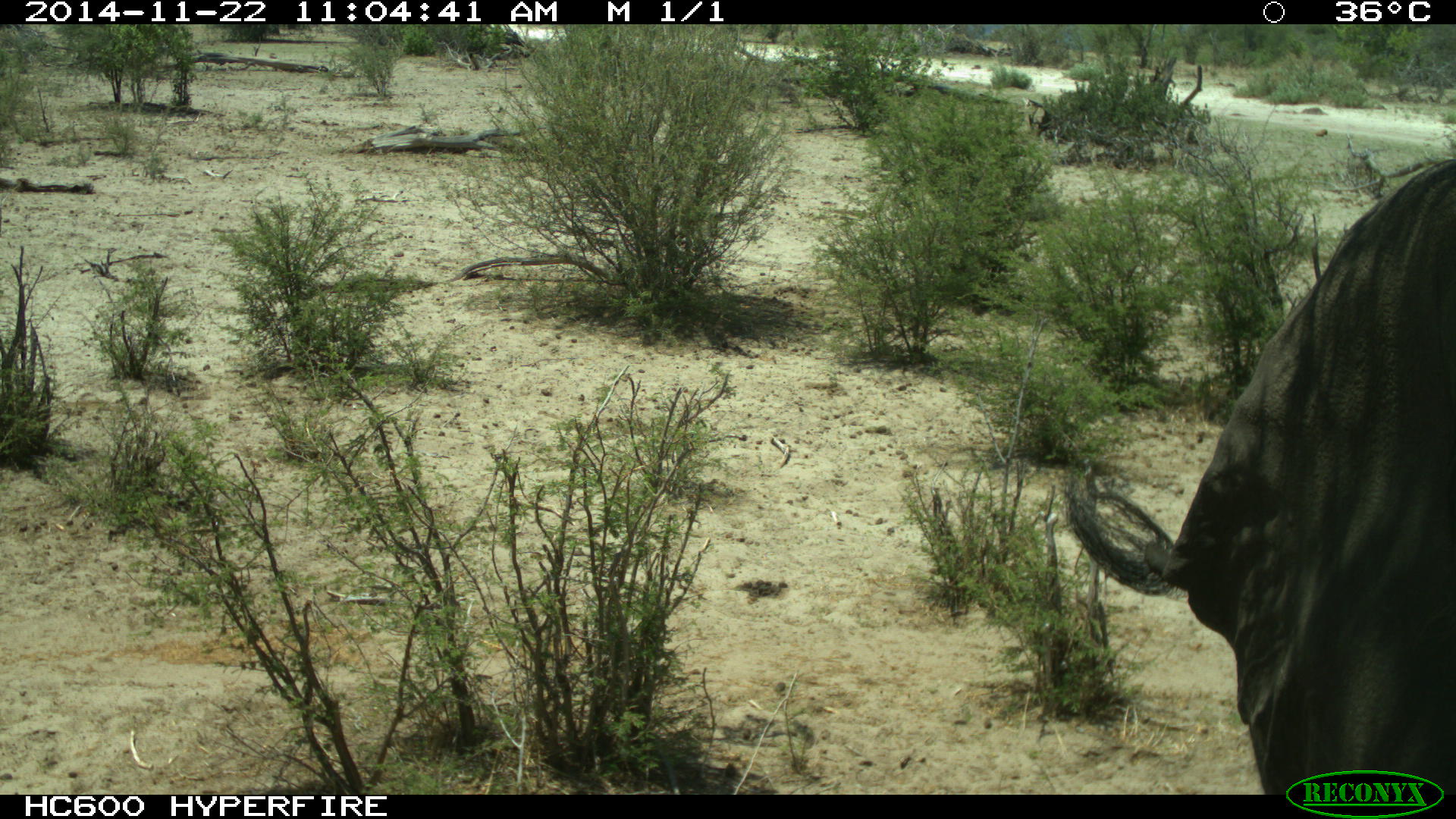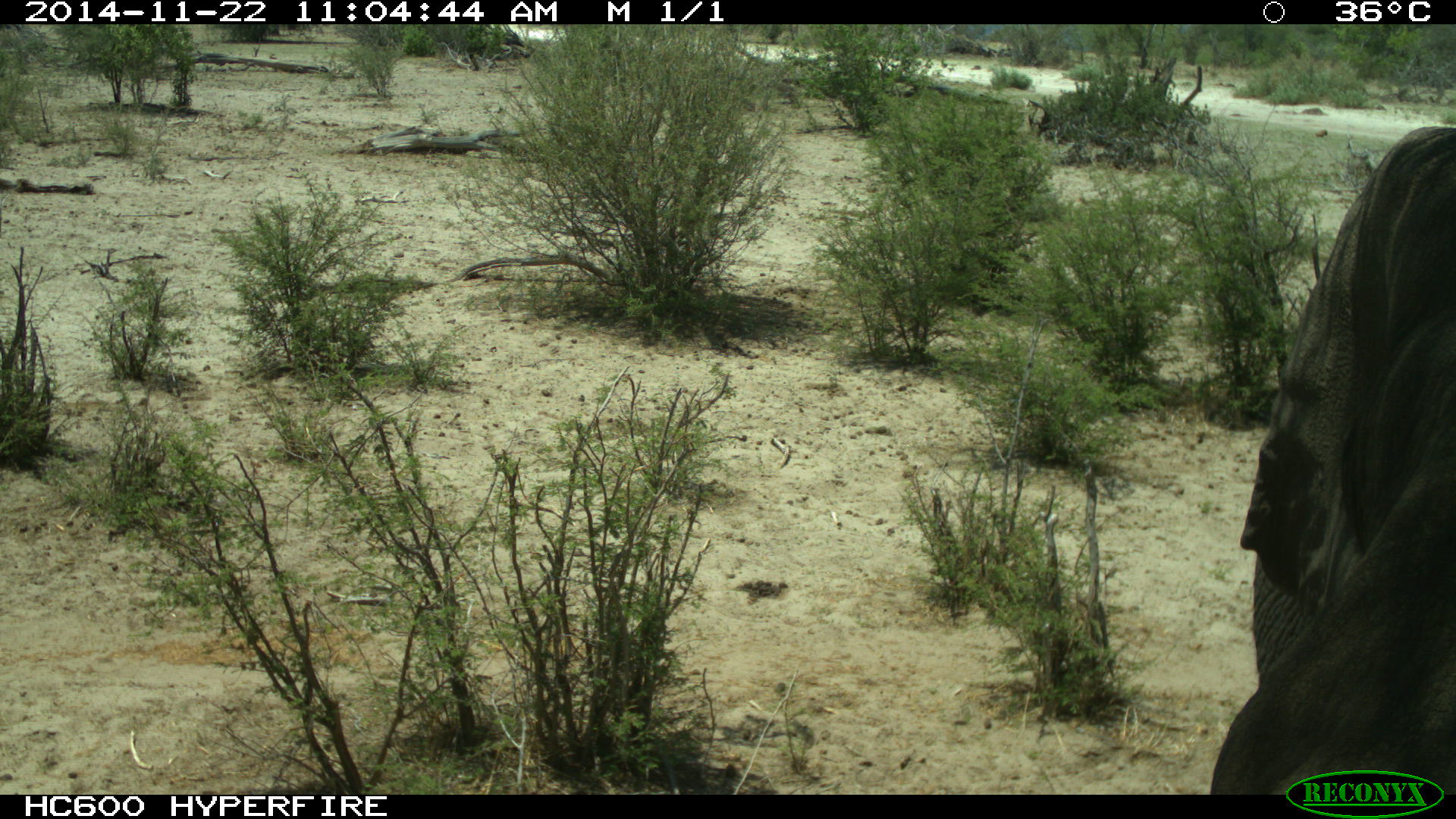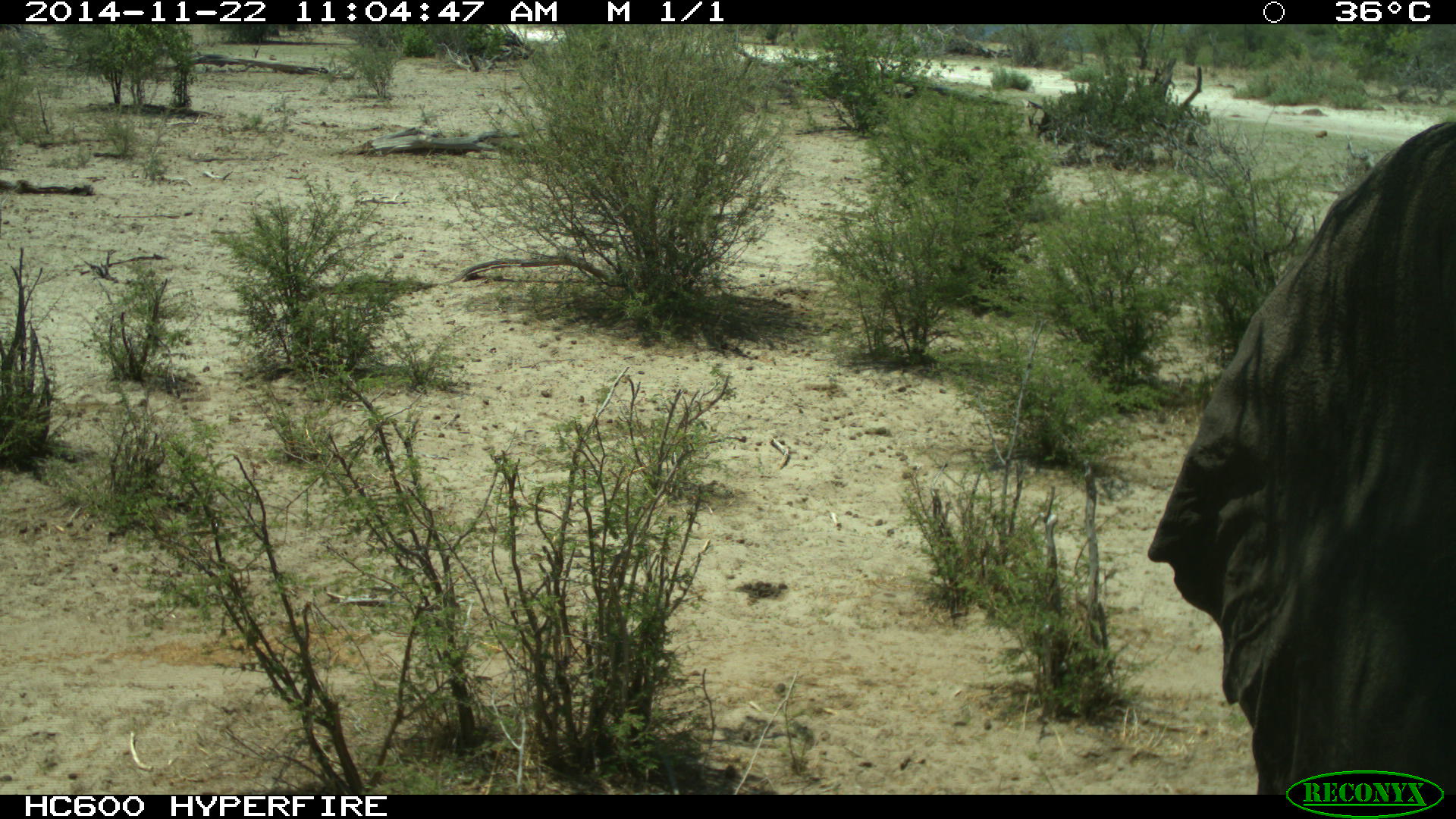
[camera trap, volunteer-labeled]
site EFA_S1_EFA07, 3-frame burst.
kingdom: Animalia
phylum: Chordata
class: Mammalia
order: Proboscidea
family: Elephantidae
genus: Loxodonta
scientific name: Loxodonta africana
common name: african bush elephant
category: elephant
Elephant (african bush elephant) (Loxodonta africana), count 1. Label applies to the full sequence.